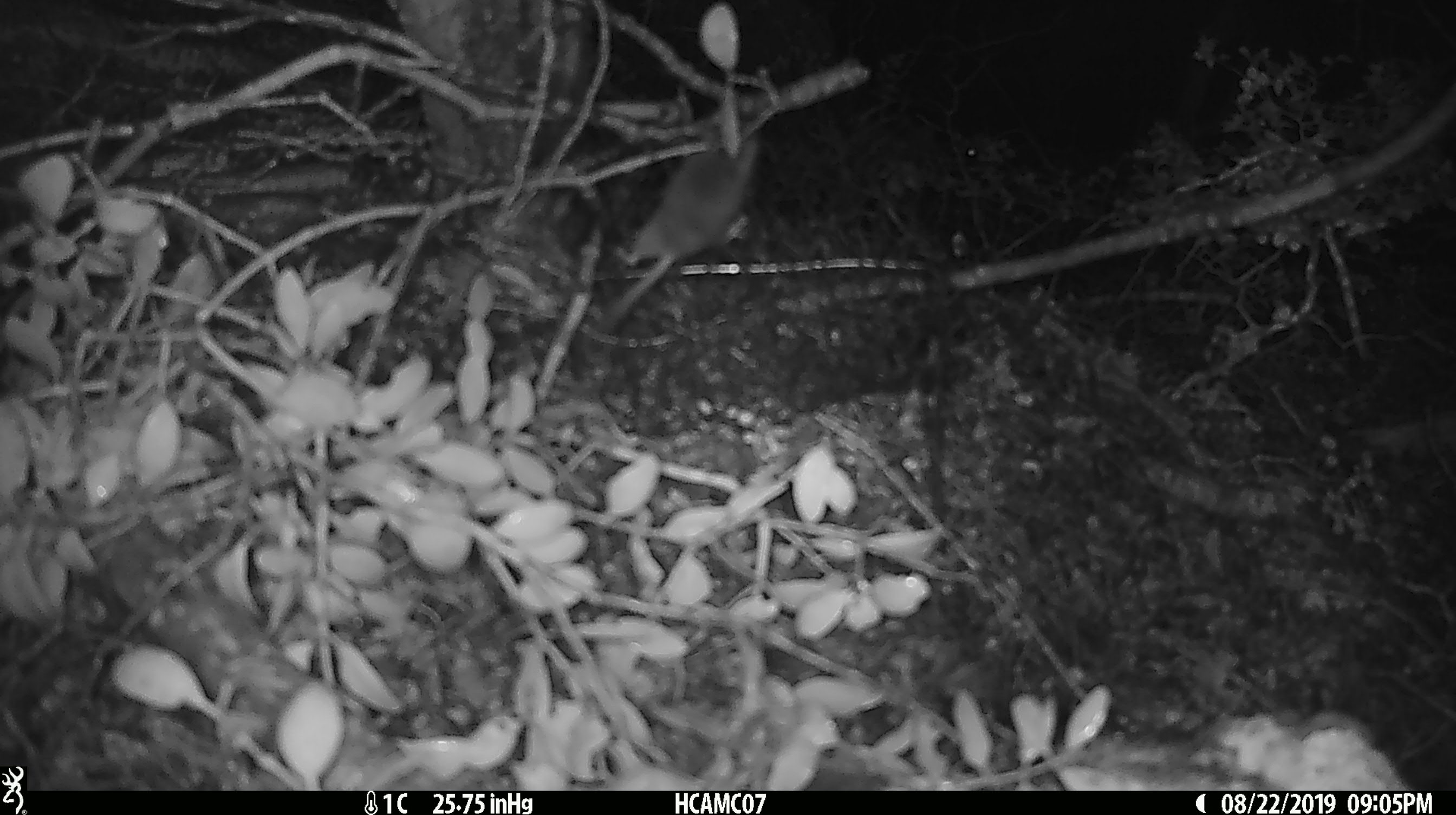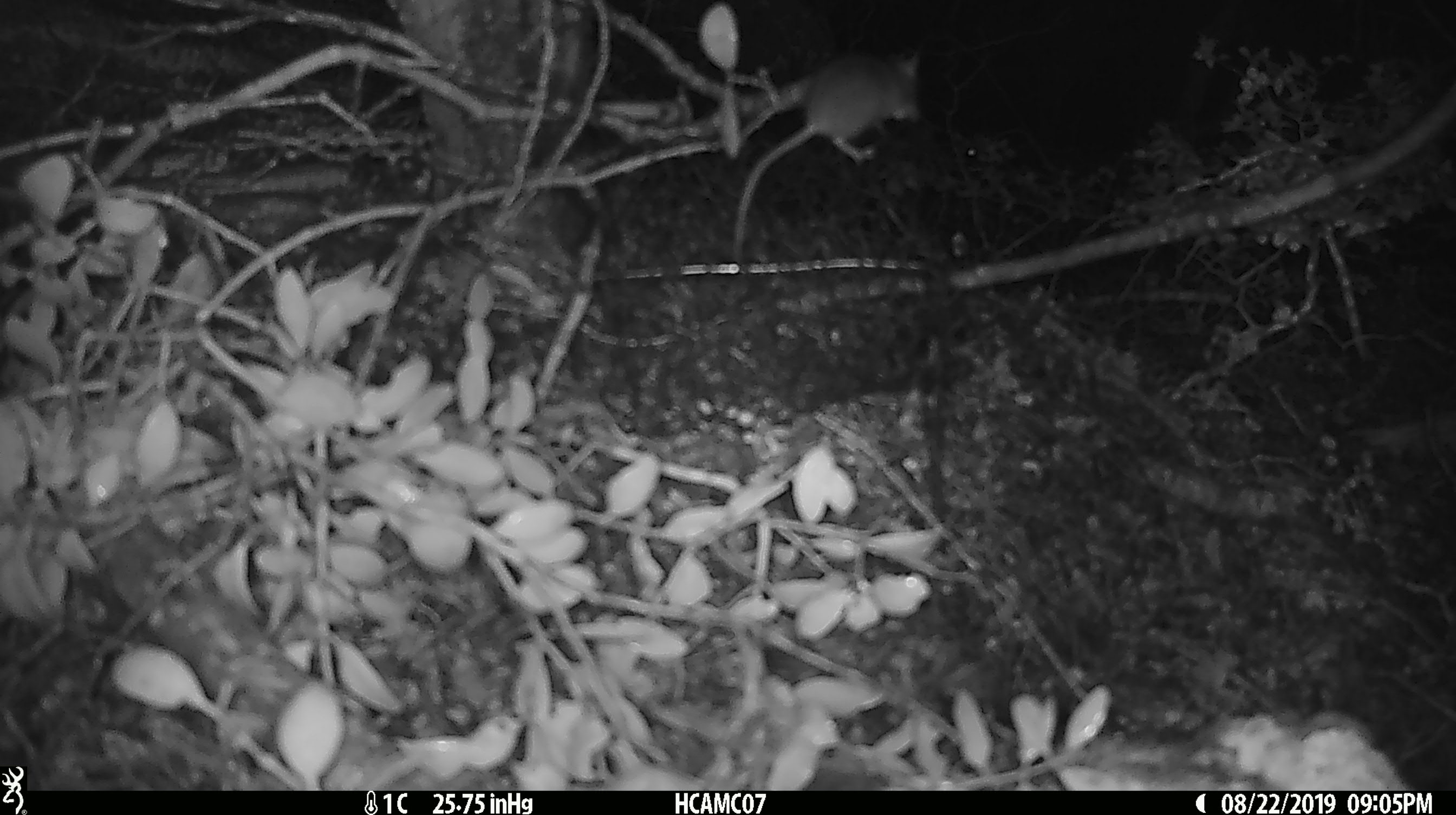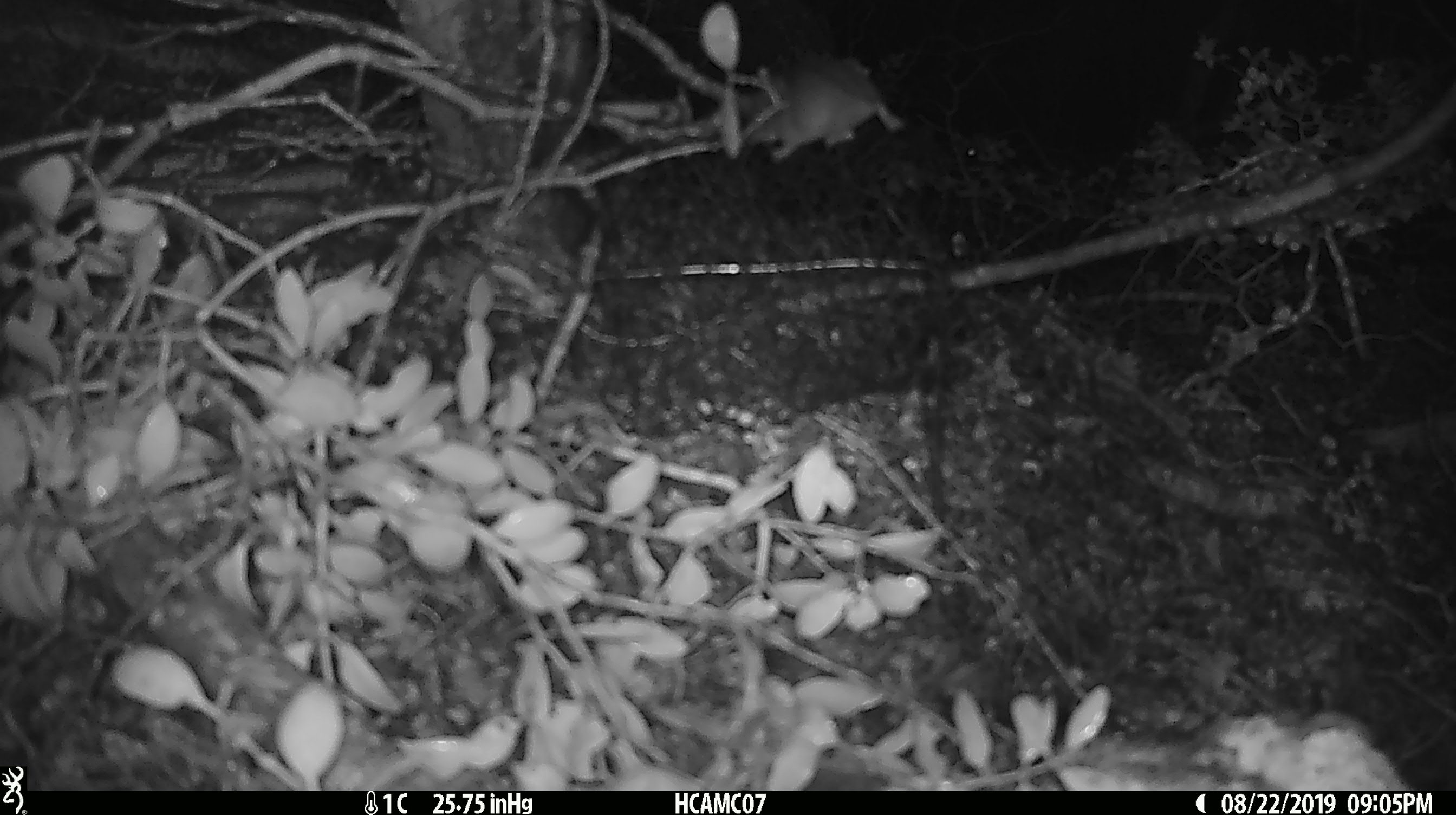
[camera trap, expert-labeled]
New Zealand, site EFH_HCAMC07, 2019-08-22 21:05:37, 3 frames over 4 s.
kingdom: Animalia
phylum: Chordata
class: Mammalia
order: Rodentia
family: Muridae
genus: Mus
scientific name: Mus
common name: mouse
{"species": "mouse (Mus)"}